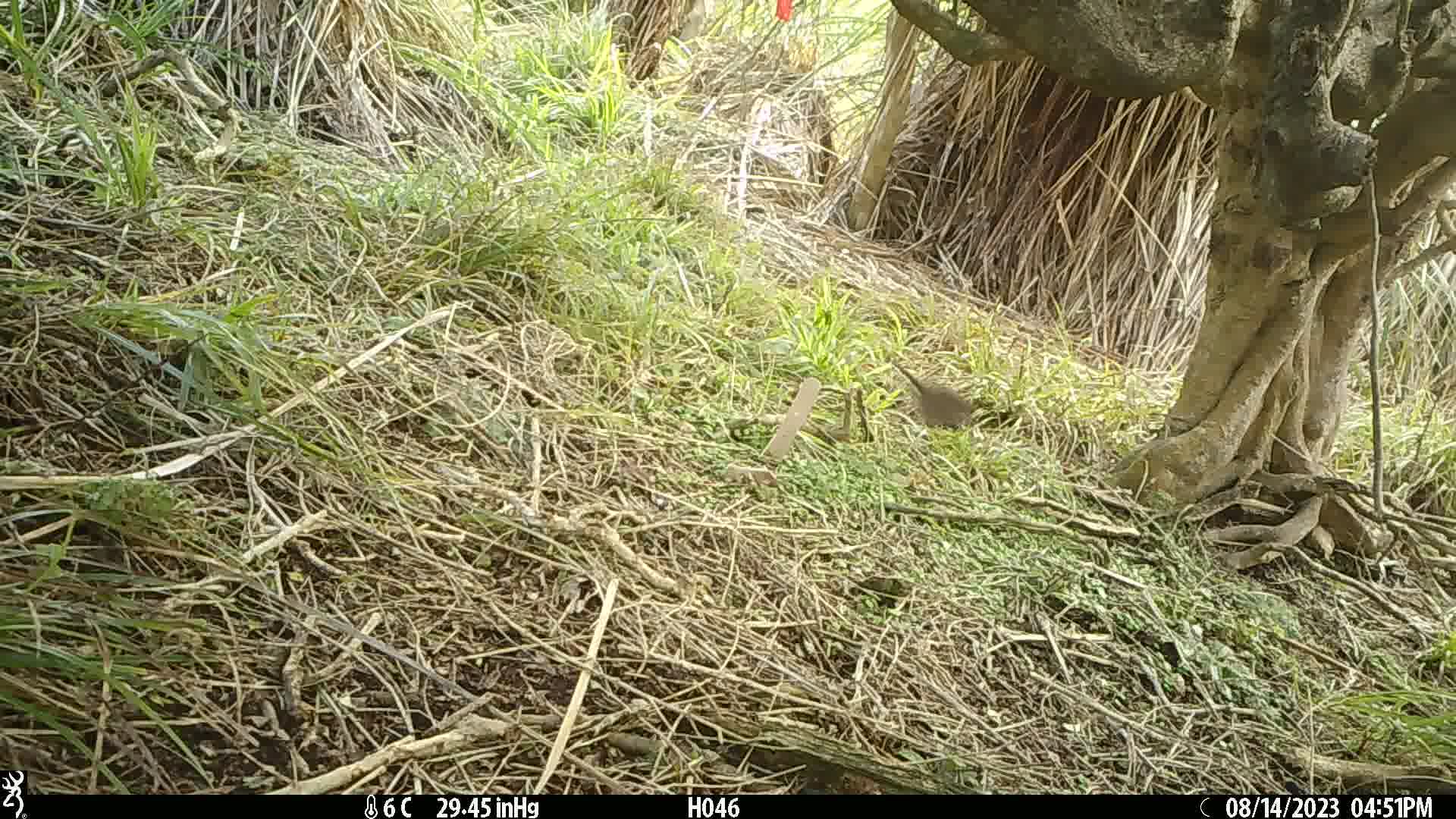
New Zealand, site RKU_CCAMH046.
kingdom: Animalia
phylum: Chordata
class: Aves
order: Passeriformes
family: Prunellidae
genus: Prunella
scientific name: Prunella modularis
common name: dunnock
Dunnock (Prunella modularis).